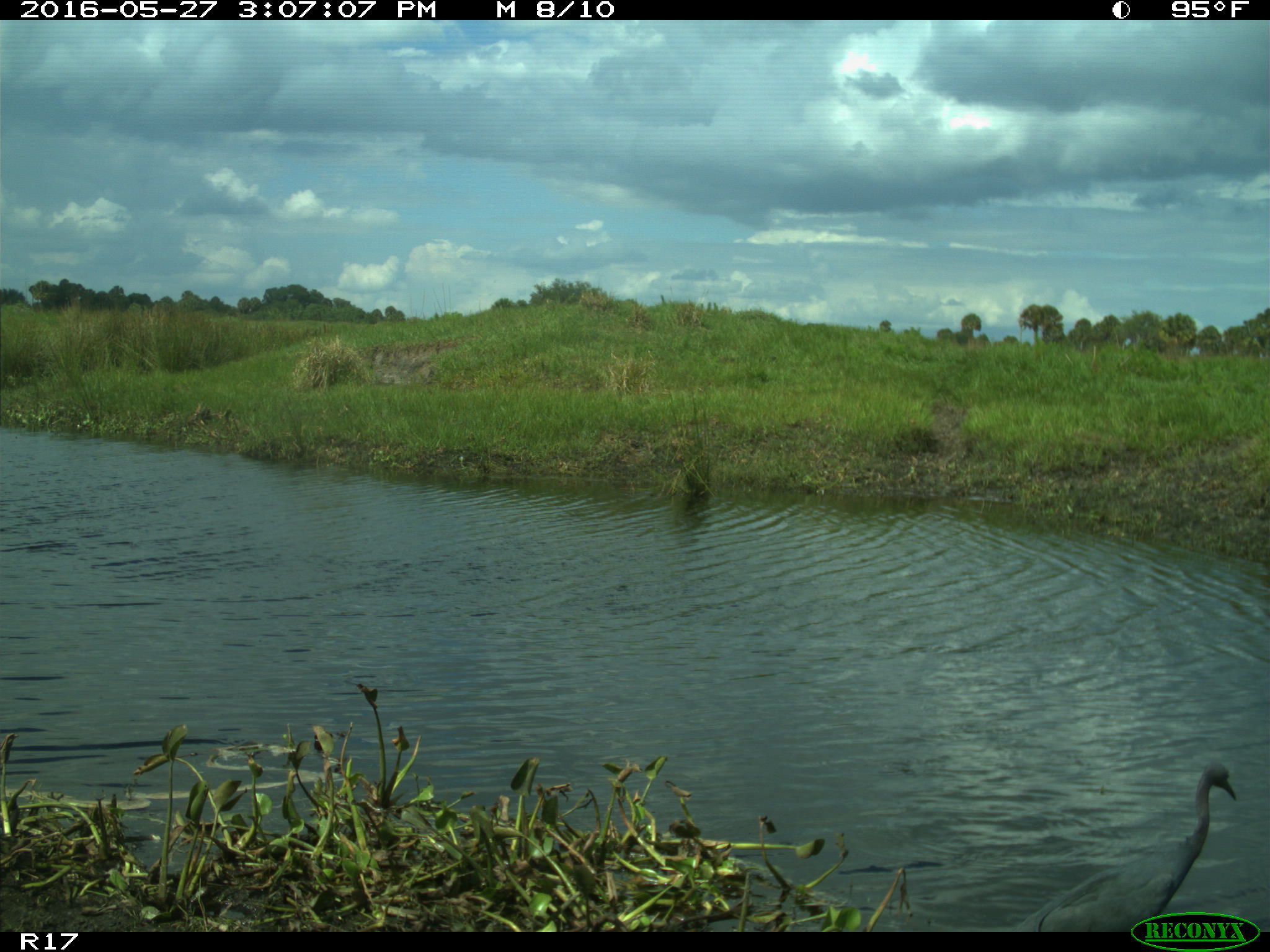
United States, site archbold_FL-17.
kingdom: Animalia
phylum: Chordata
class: Aves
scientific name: Aves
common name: birds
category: unidentified bird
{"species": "unidentified bird (birds) (Aves)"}